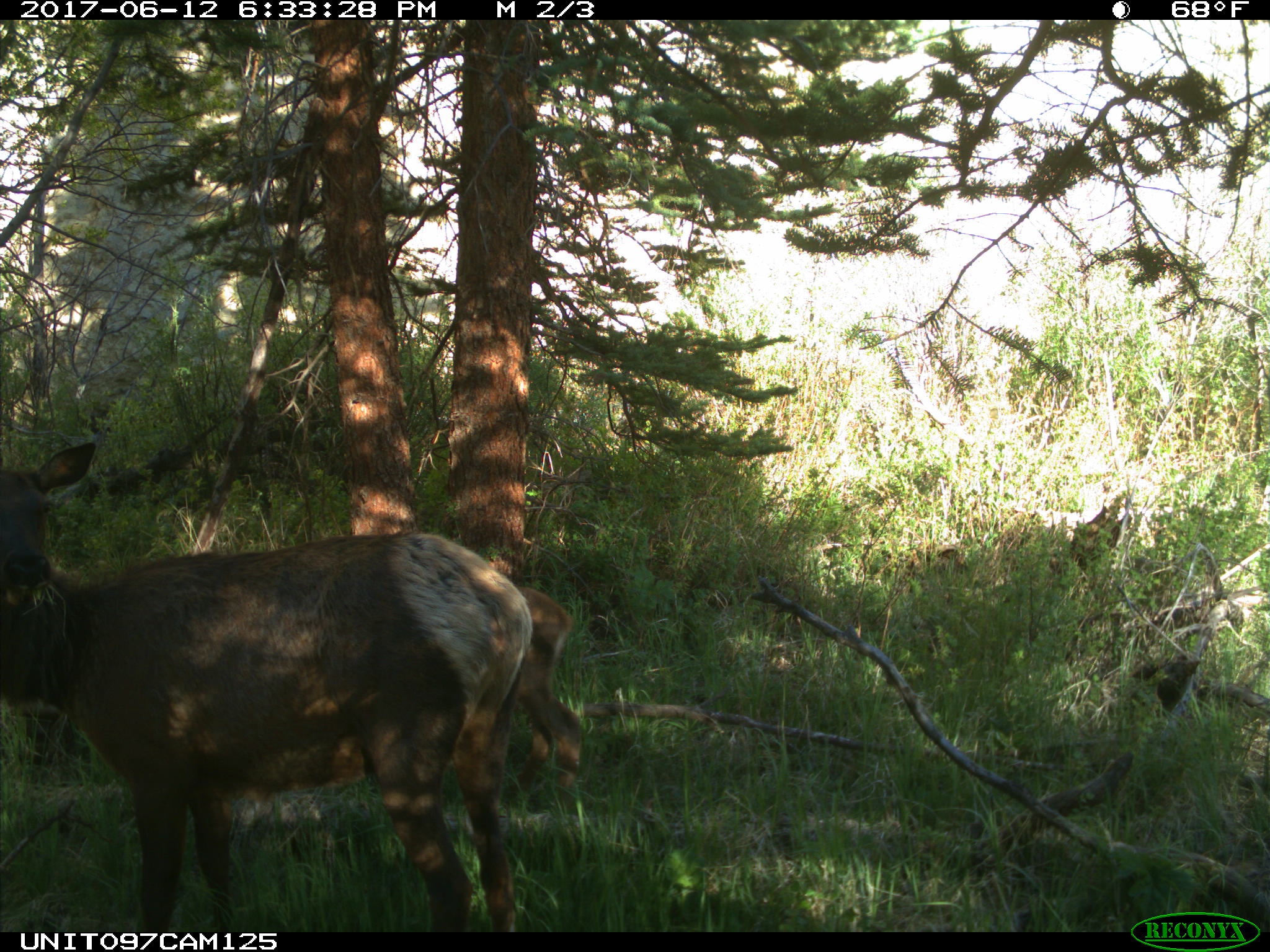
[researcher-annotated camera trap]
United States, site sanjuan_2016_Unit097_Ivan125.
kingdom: Animalia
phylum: Chordata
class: Mammalia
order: Artiodactyla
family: Cervidae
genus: Cervus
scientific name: Cervus elaphus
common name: red deer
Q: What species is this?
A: Cervus elaphus (red deer).